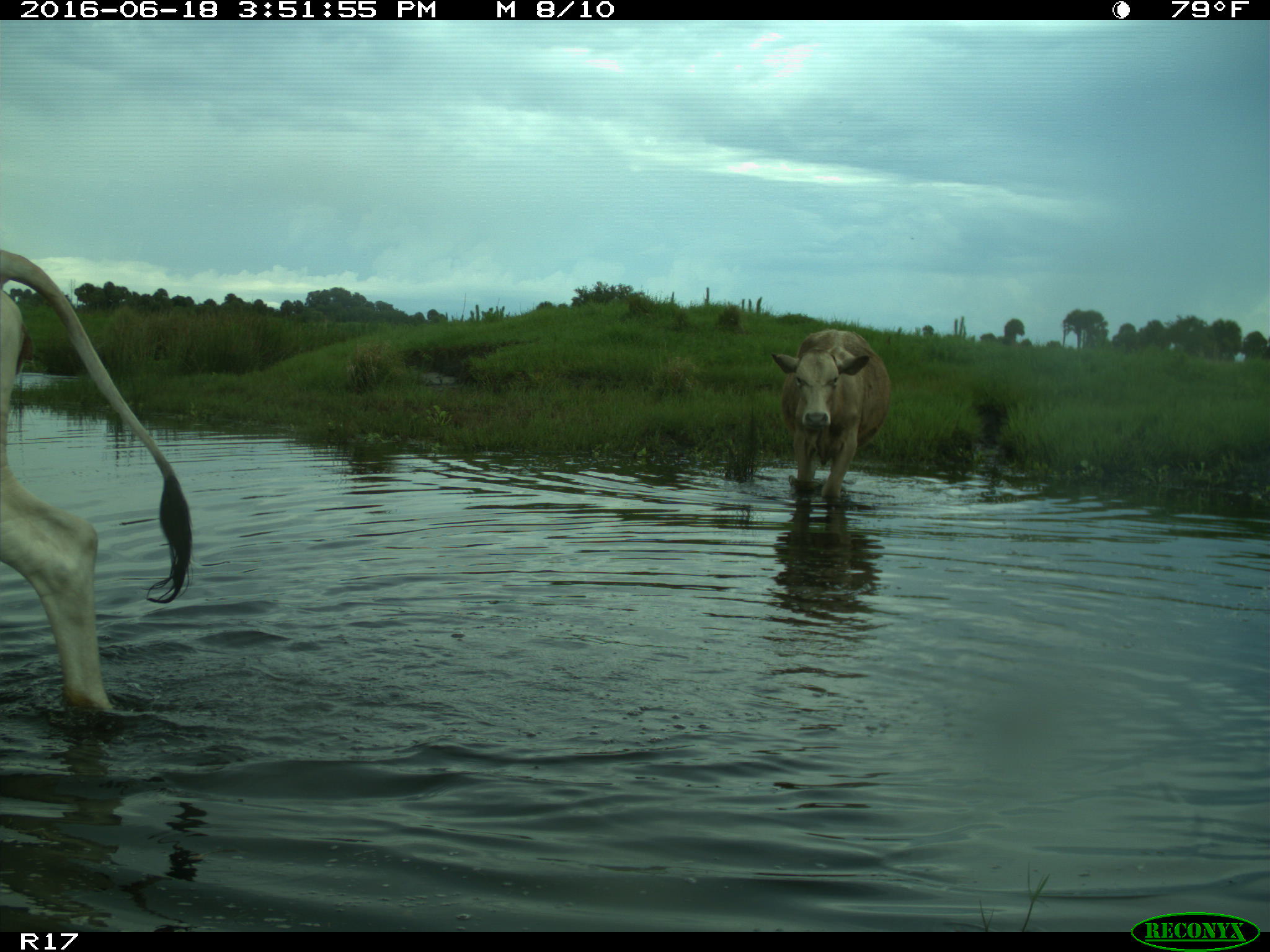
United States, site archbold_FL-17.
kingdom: Animalia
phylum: Chordata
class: Mammalia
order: Artiodactyla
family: Bovidae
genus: Bos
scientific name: Bos taurus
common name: domestic cow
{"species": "Bos taurus (domestic cow)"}